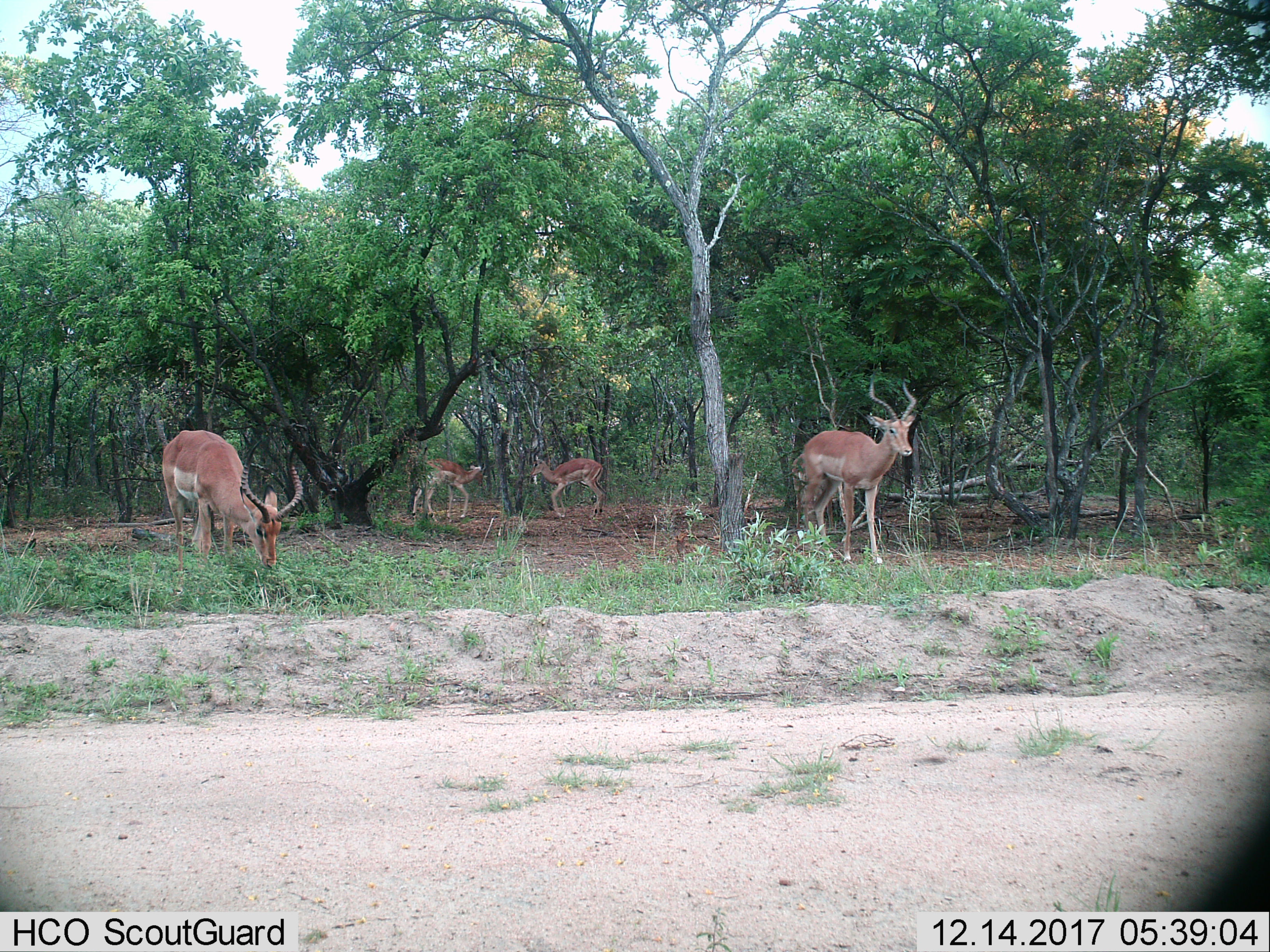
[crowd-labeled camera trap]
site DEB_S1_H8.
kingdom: Animalia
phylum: Chordata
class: Mammalia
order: Artiodactyla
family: Bovidae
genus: Aepyceros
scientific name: Aepyceros melampus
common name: impala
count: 4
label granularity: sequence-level